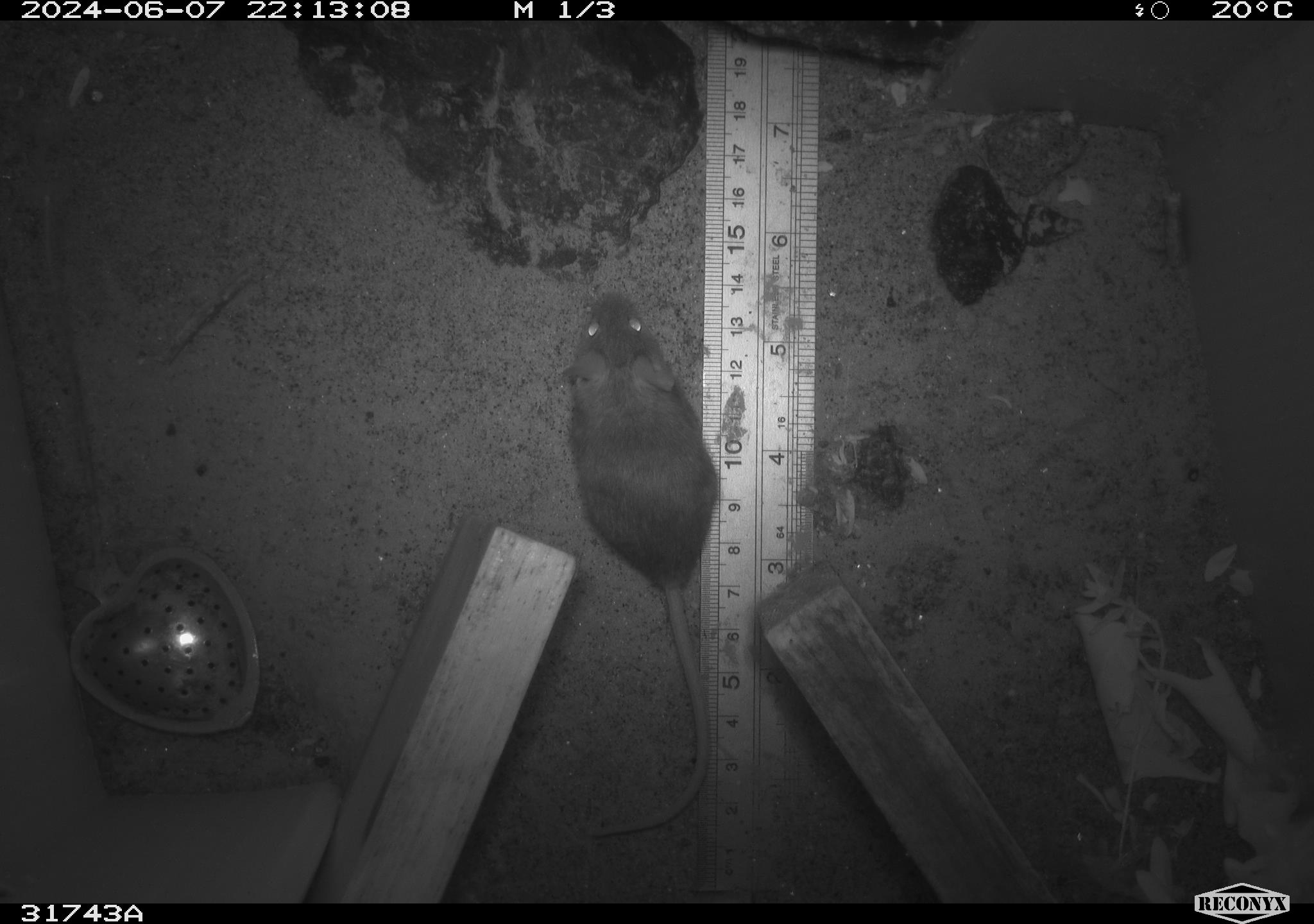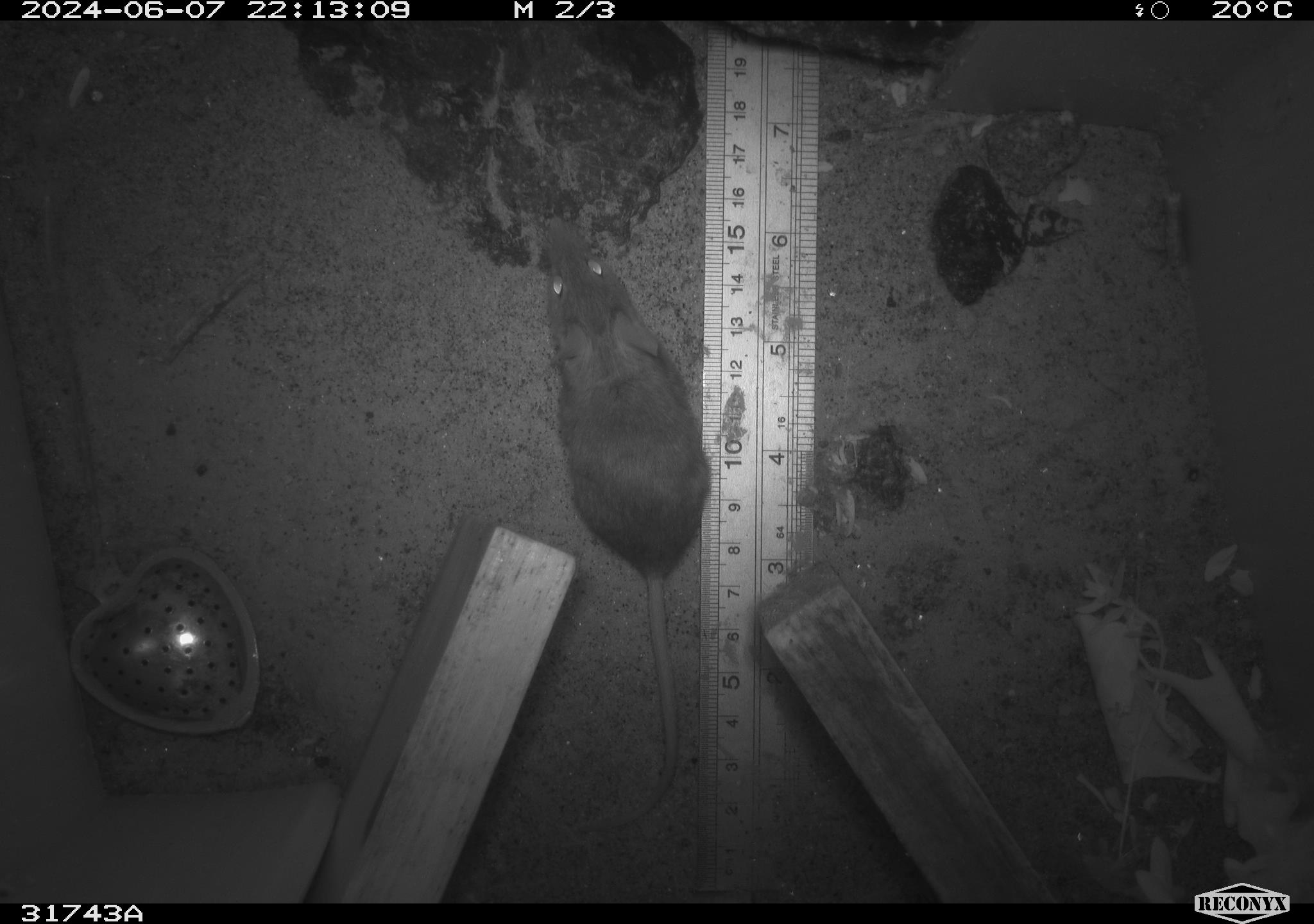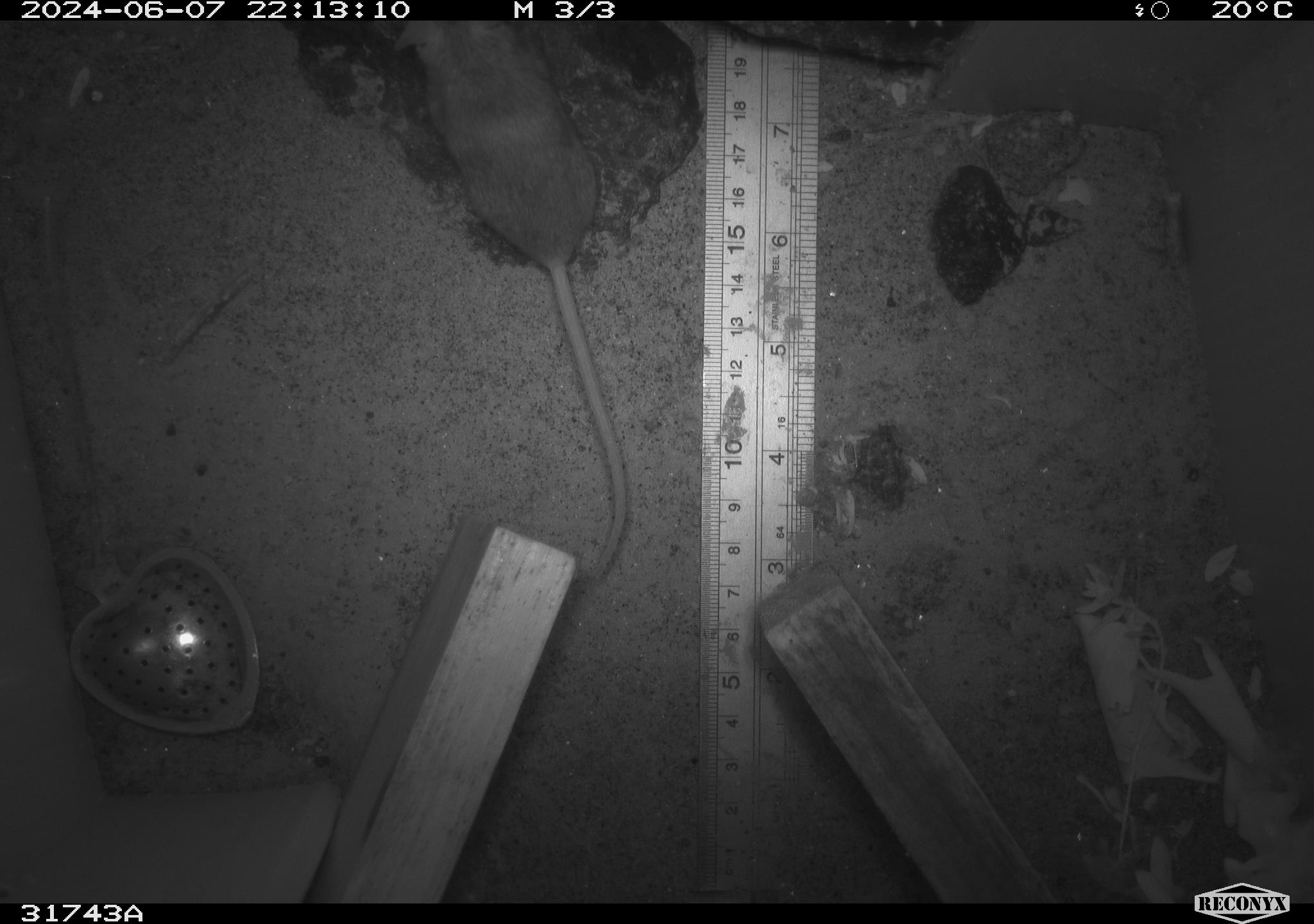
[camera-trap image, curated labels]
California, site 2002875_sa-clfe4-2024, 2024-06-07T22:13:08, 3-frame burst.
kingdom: Animalia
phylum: Chordata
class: Mammalia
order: Rodentia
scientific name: Rodentia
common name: rodent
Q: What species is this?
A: Rodent (Rodentia).